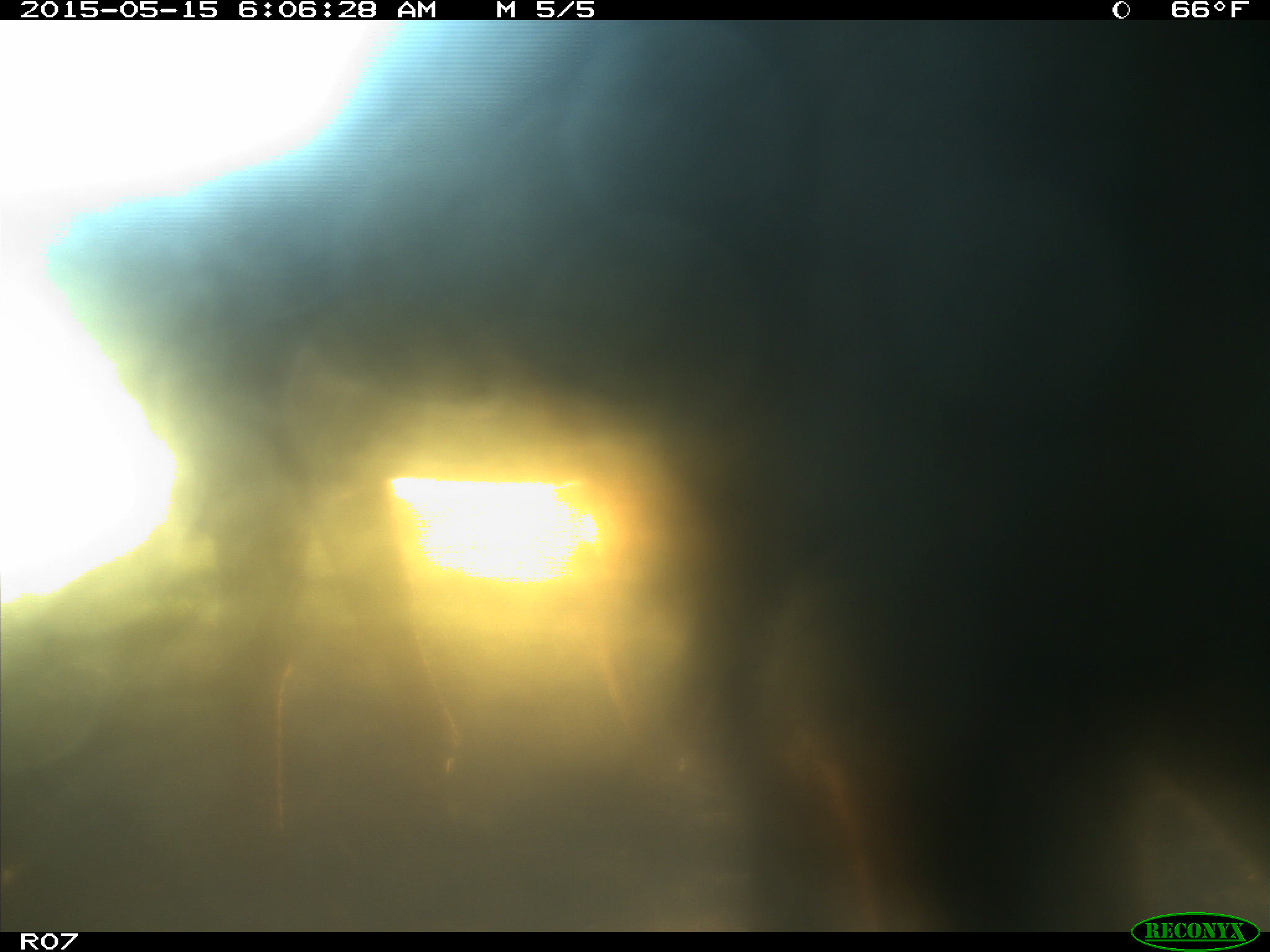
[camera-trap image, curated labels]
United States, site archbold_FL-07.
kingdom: Animalia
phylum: Chordata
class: Mammalia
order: Artiodactyla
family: Bovidae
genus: Bos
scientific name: Bos taurus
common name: domestic cow